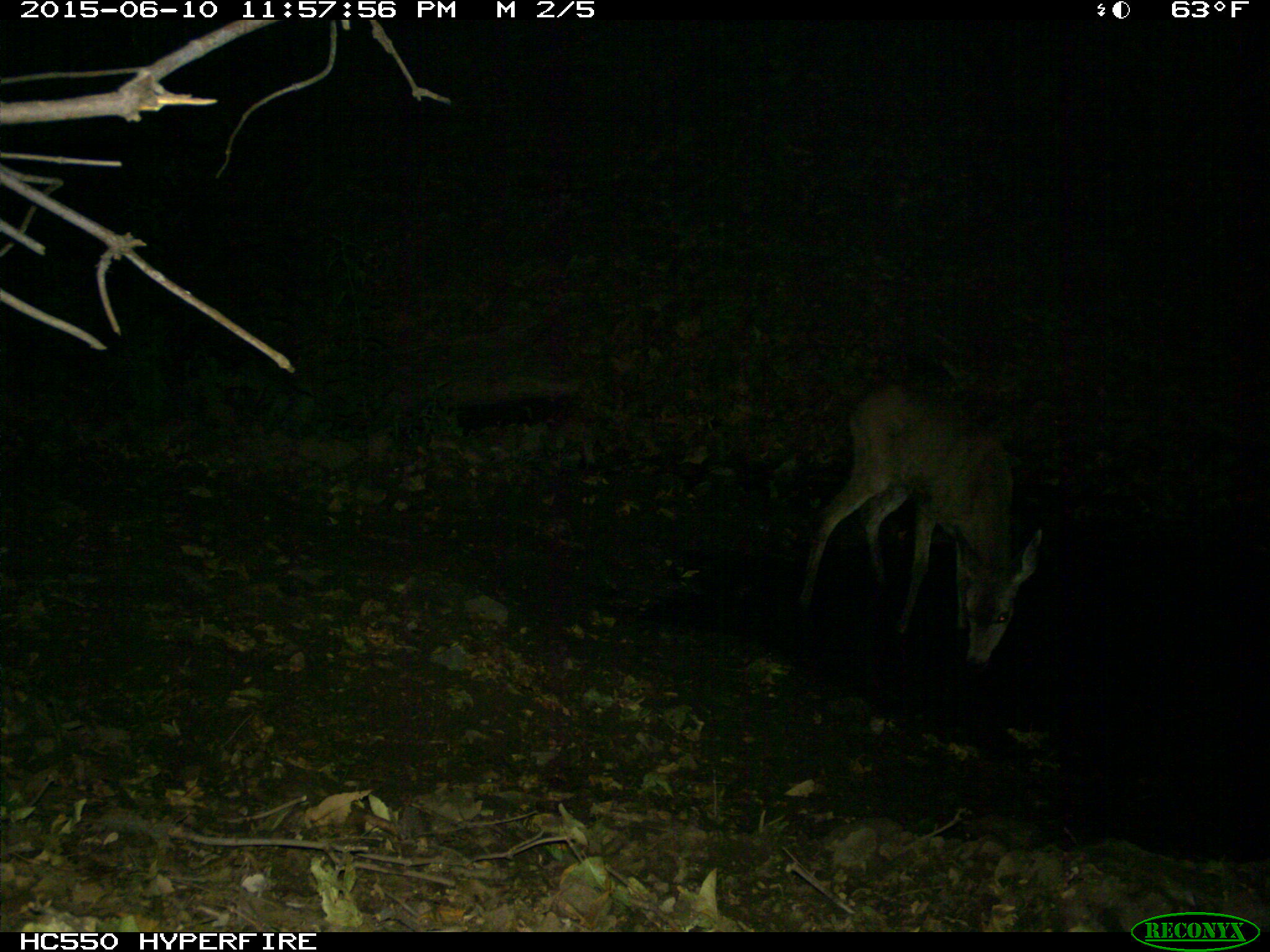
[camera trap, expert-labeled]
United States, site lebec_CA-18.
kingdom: Animalia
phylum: Chordata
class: Mammalia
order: Artiodactyla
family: Cervidae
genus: Odocoileus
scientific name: Odocoileus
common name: deer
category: unidentified deer